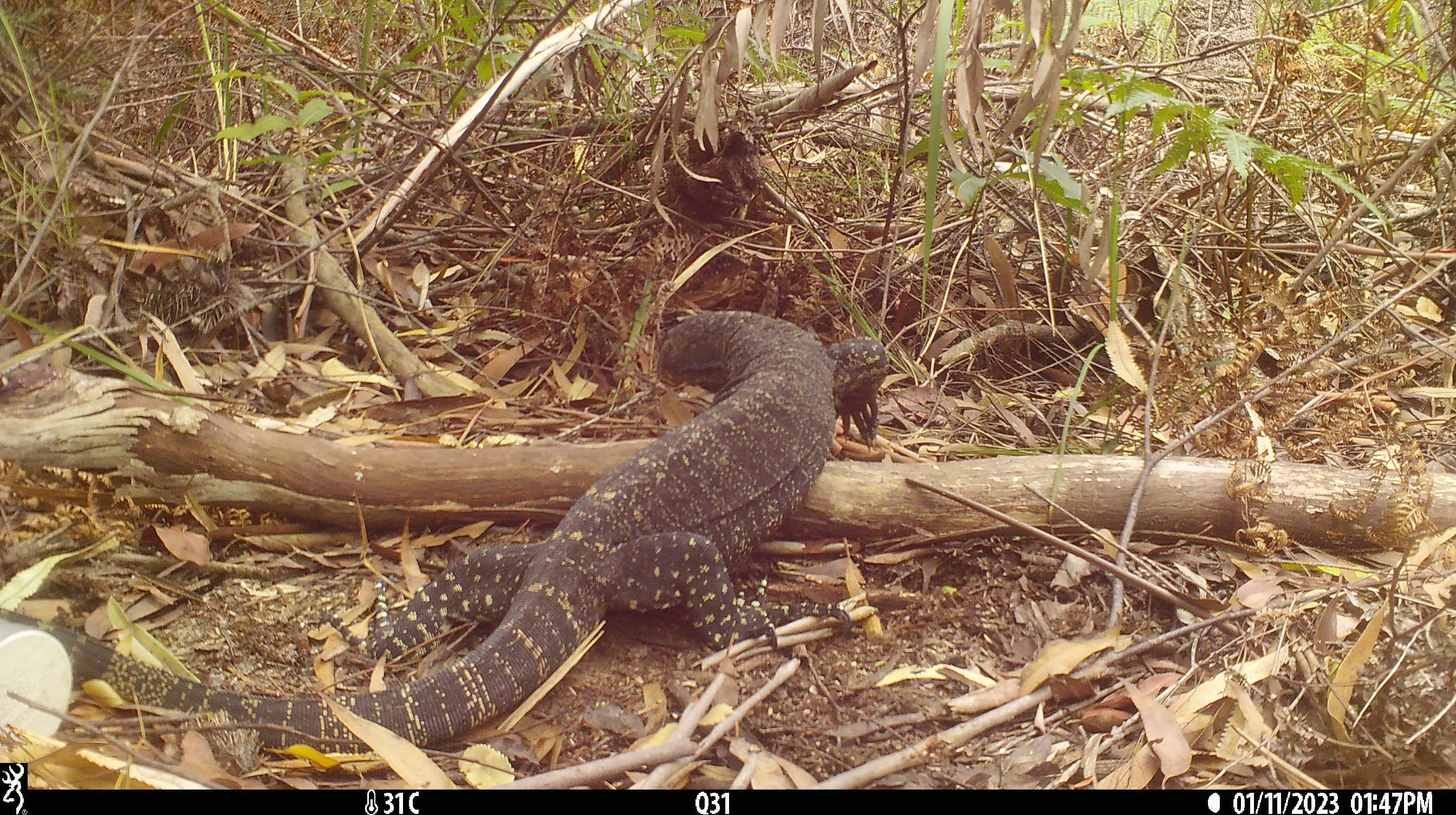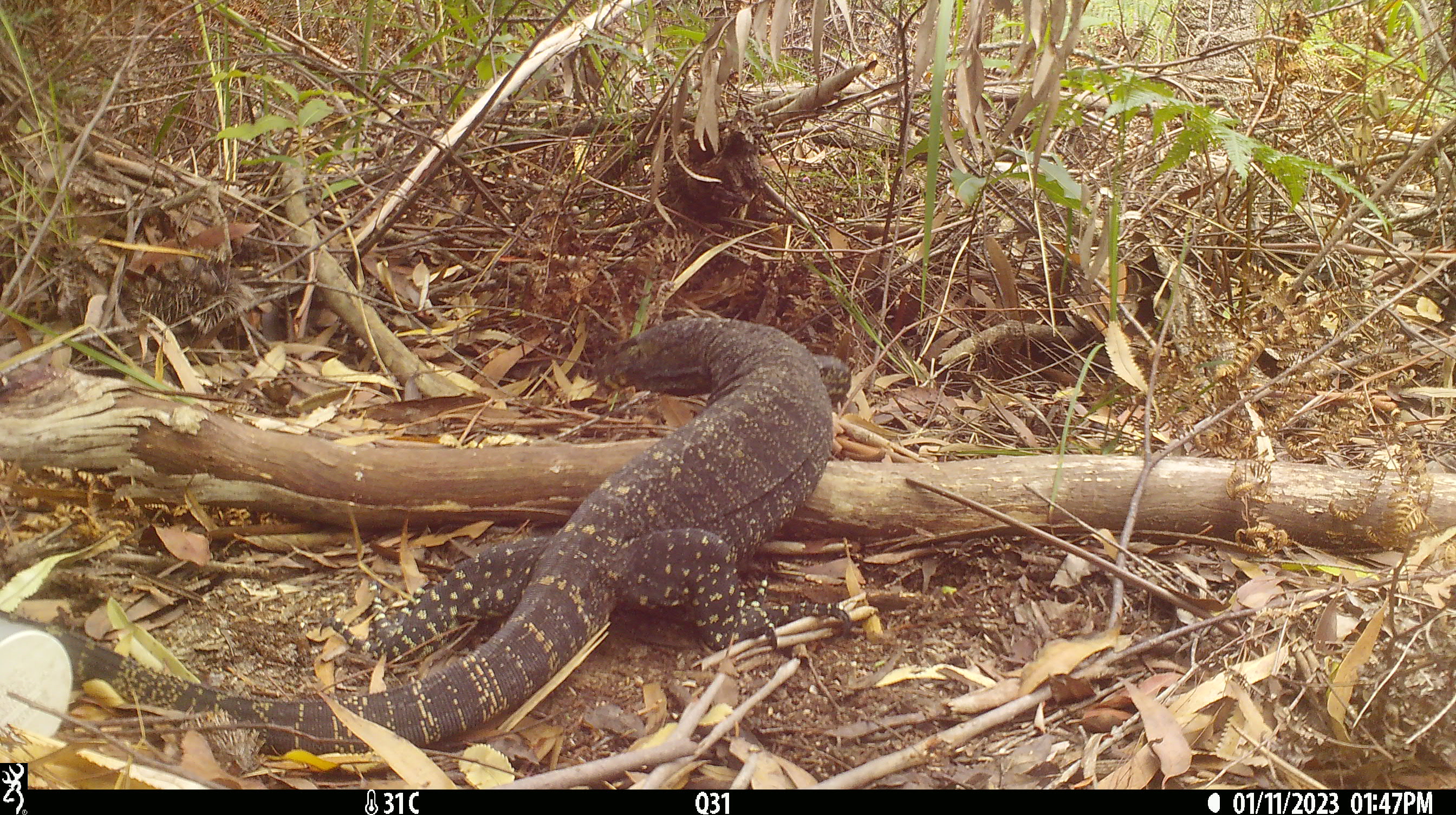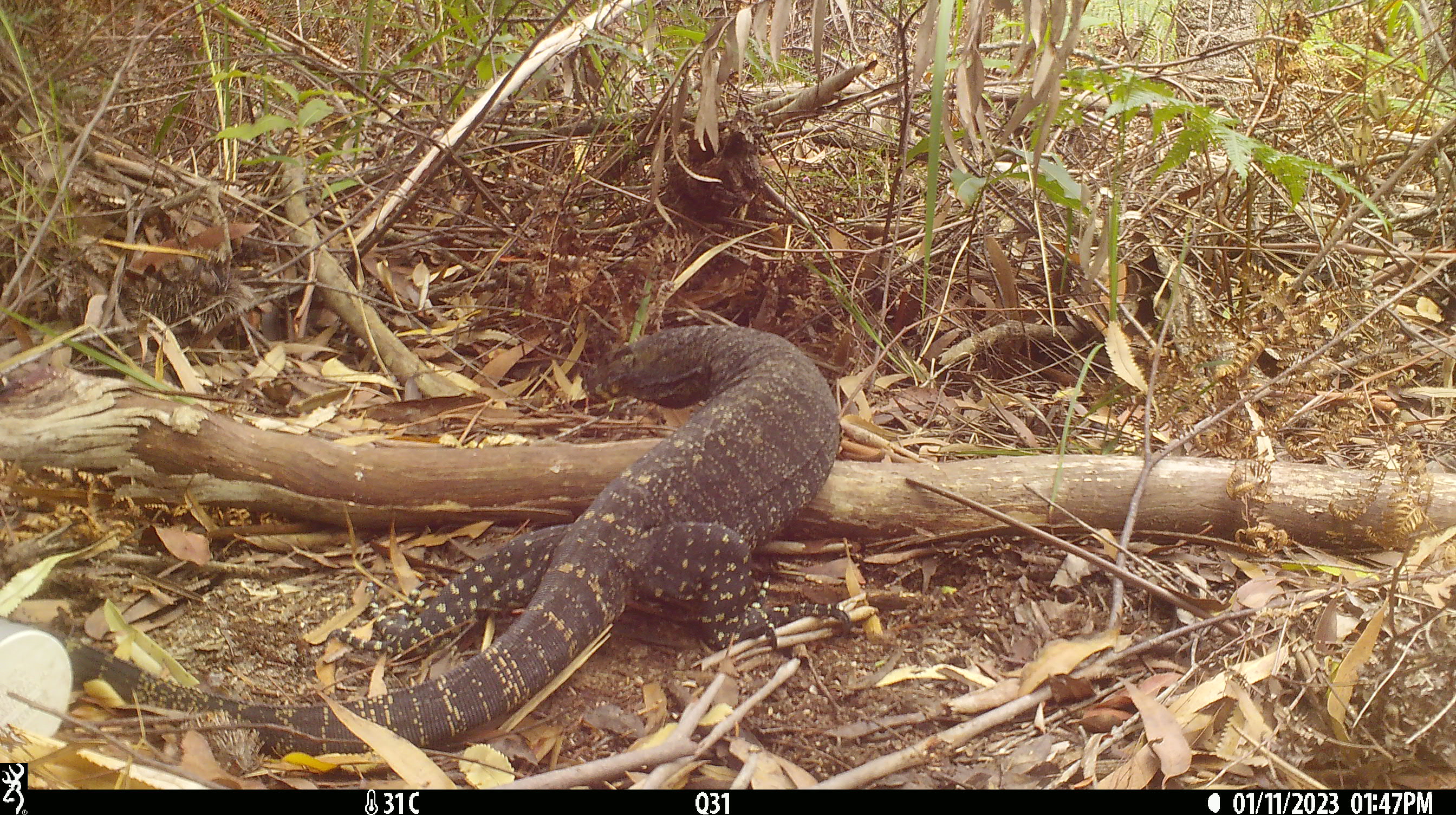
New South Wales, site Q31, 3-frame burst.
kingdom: Animalia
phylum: Chordata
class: Reptilia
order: Squamata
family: Varanidae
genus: Varanus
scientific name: Varanus varius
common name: lace monitor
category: goanna